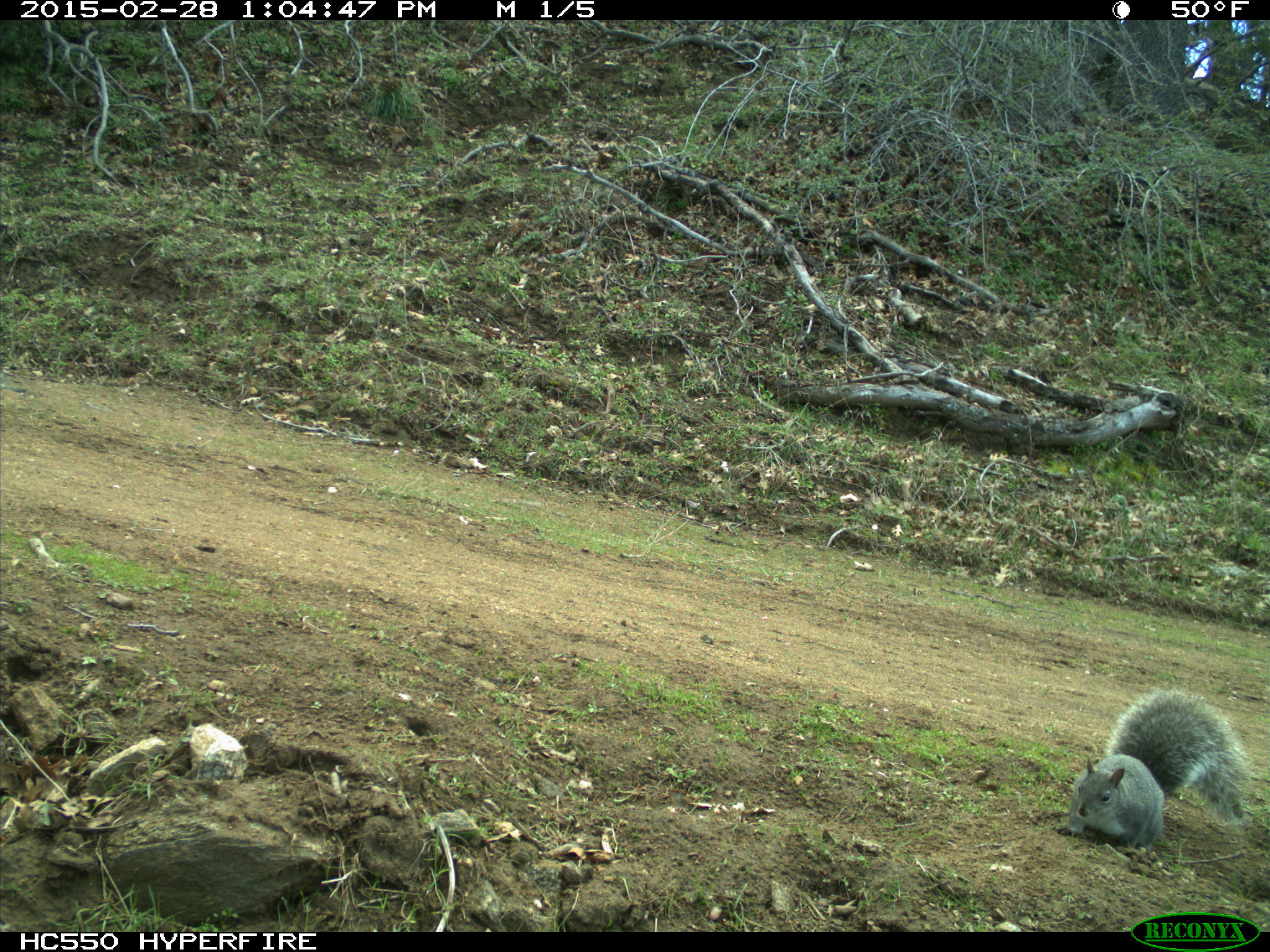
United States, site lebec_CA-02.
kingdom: Animalia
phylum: Chordata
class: Mammalia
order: Rodentia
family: Sciuridae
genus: Sciurus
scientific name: Sciurus carolinensis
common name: eastern gray squirrel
Sciurus carolinensis (eastern gray squirrel).